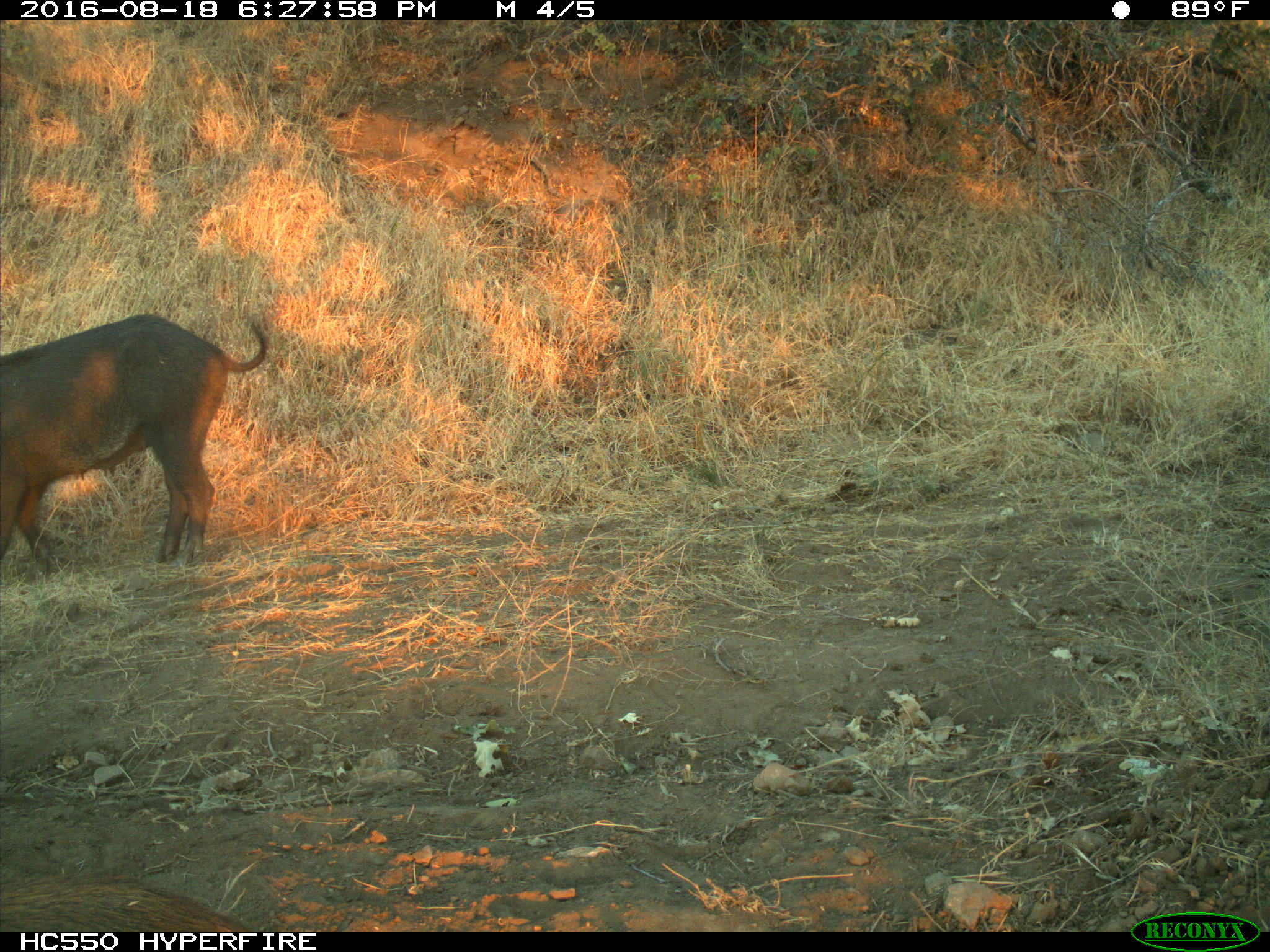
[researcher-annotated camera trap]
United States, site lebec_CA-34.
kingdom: Animalia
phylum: Chordata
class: Mammalia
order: Artiodactyla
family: Suidae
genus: Sus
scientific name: Sus scrofa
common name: wild boar